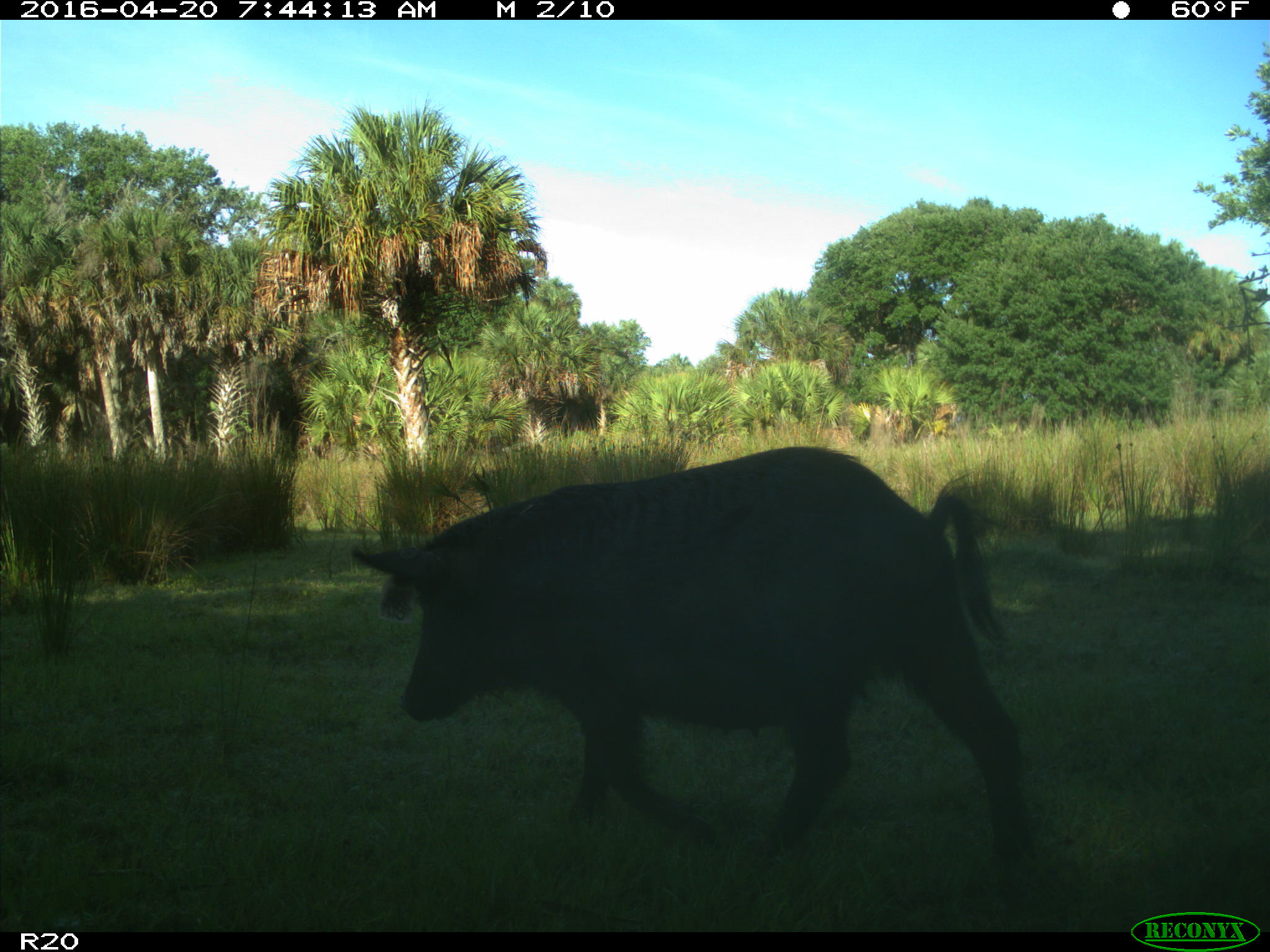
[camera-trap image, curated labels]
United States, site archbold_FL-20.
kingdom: Animalia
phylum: Chordata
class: Mammalia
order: Artiodactyla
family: Suidae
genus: Sus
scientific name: Sus scrofa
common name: wild boar